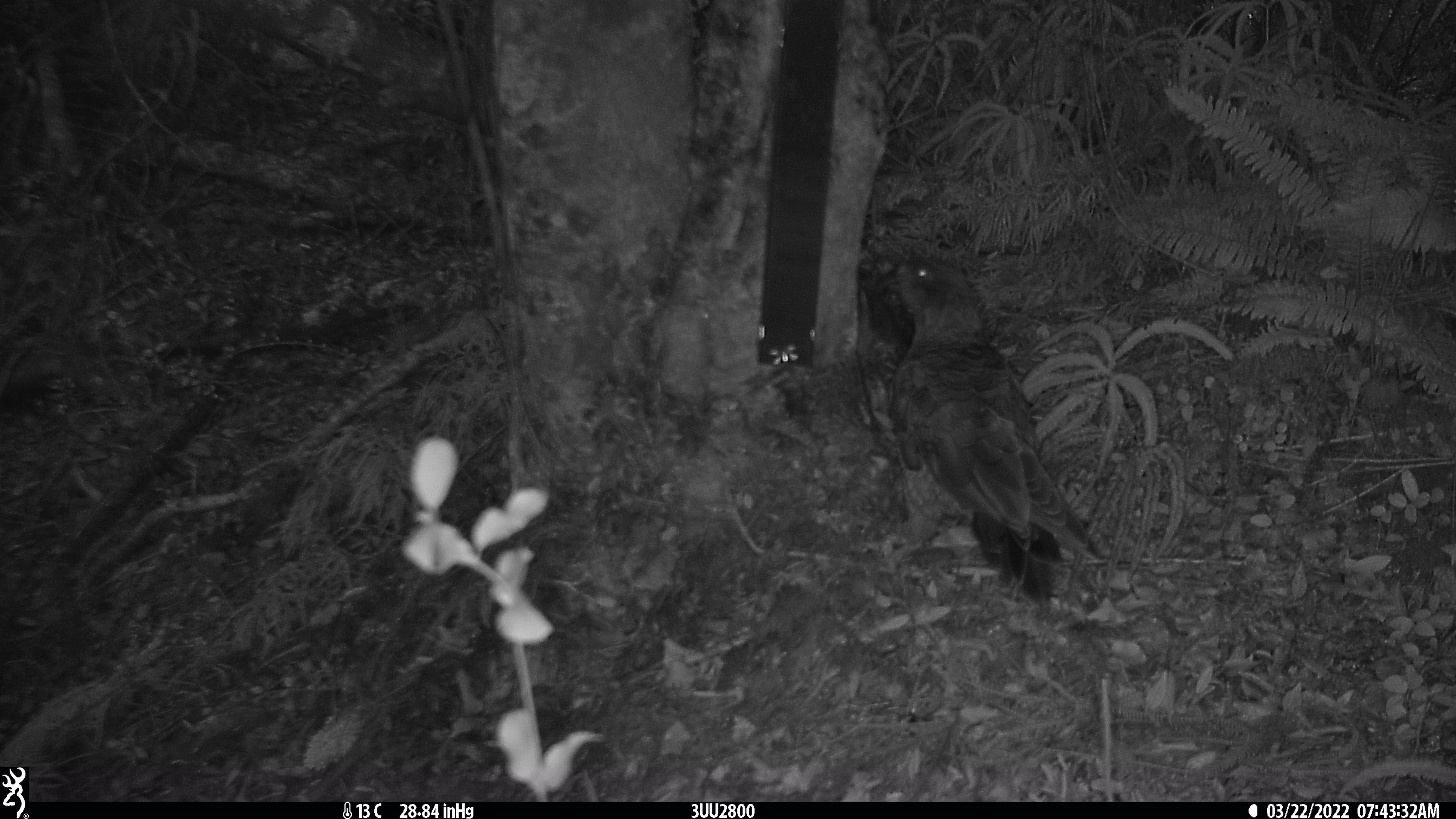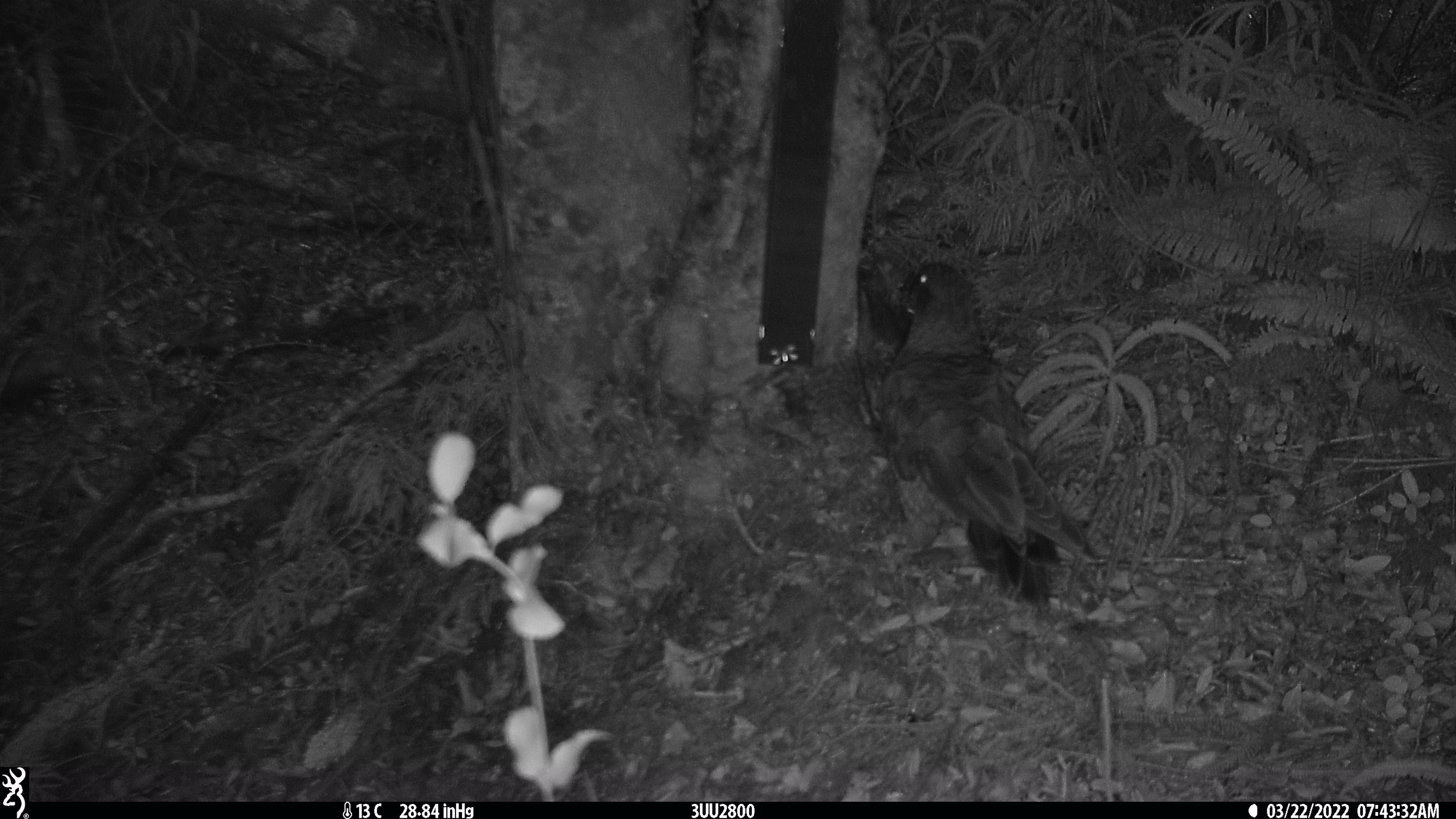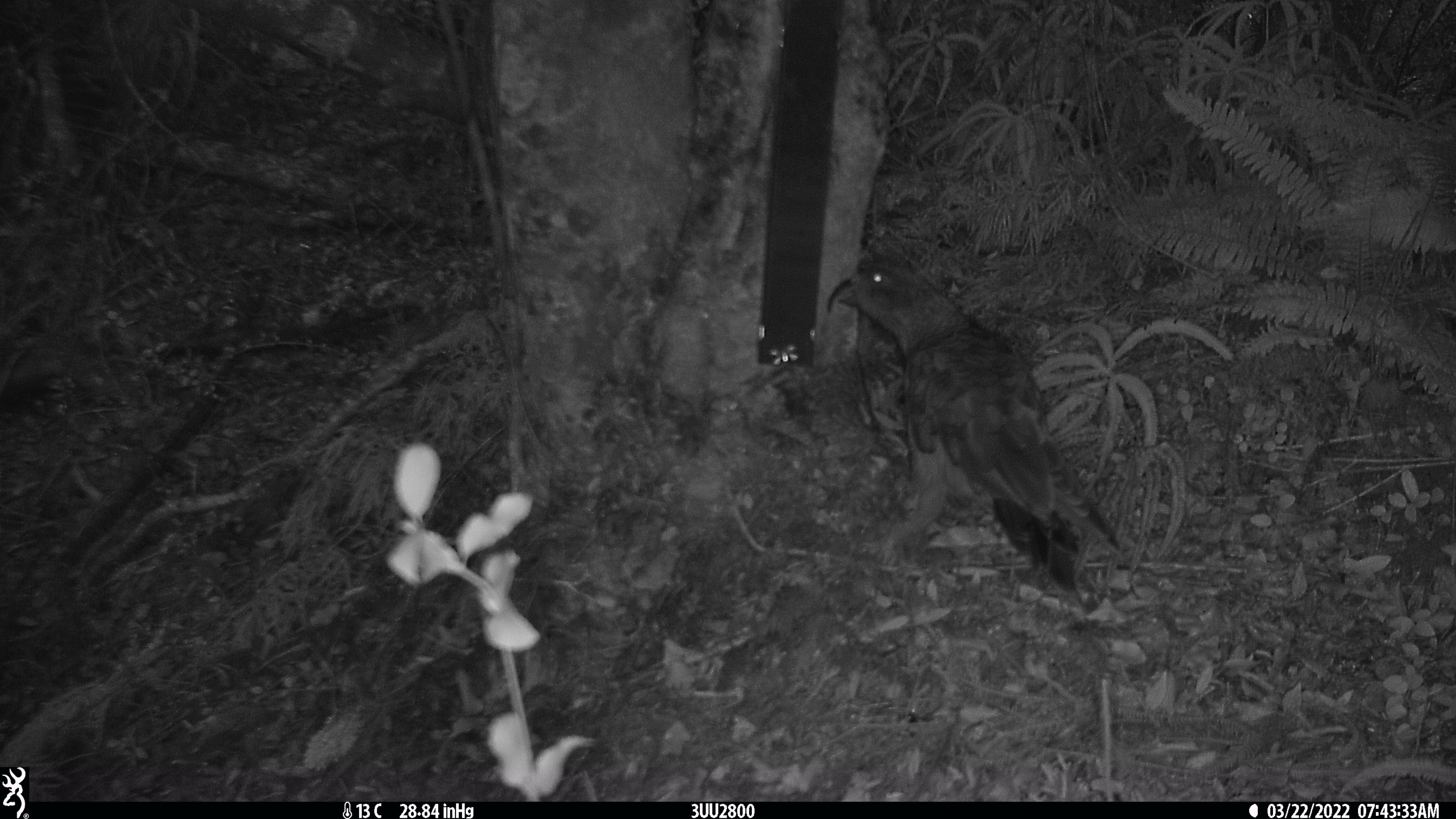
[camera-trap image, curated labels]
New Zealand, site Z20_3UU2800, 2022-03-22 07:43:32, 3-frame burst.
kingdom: Animalia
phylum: Chordata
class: Aves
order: Psittaciformes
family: Strigopidae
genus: Nestor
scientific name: Nestor notabilis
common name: kea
Kea (Nestor notabilis).